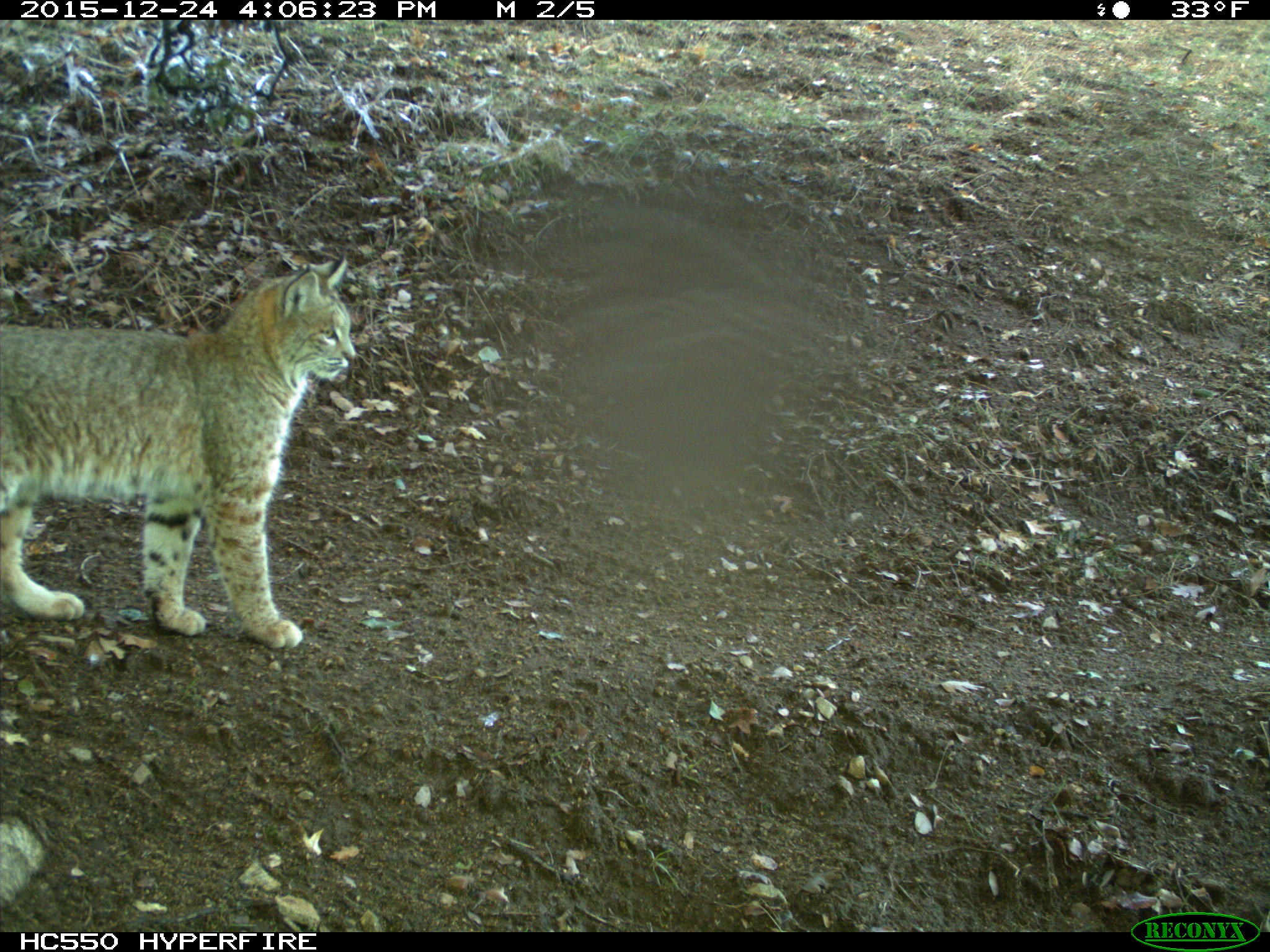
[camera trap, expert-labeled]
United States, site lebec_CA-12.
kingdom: Animalia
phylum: Chordata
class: Mammalia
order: Carnivora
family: Felidae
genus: Lynx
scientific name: Lynx rufus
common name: bobcat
Lynx rufus (bobcat).